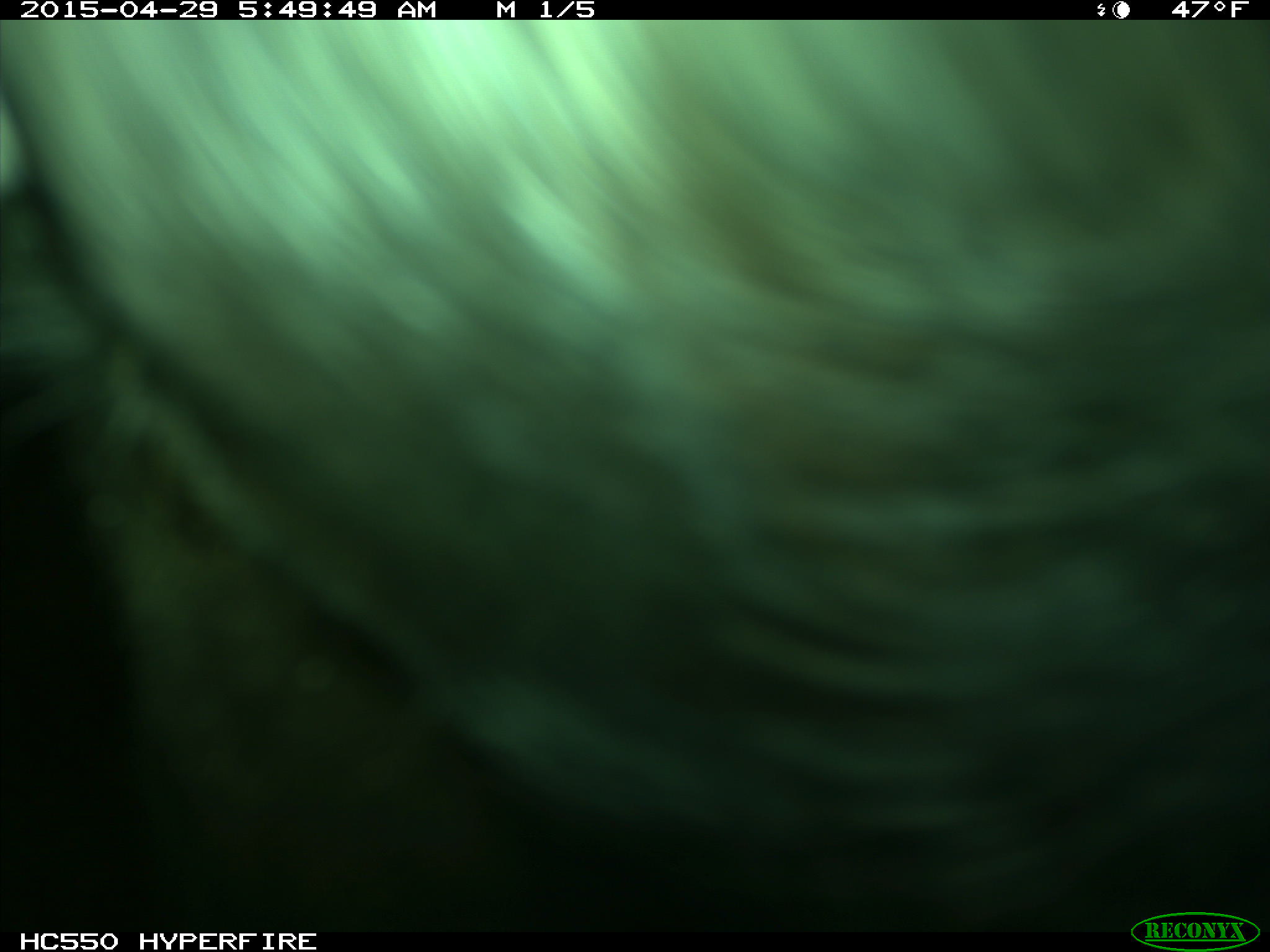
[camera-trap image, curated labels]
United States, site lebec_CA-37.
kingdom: Animalia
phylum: Chordata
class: Mammalia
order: Artiodactyla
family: Bovidae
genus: Bos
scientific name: Bos taurus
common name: domestic cow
Bos taurus (domestic cow).